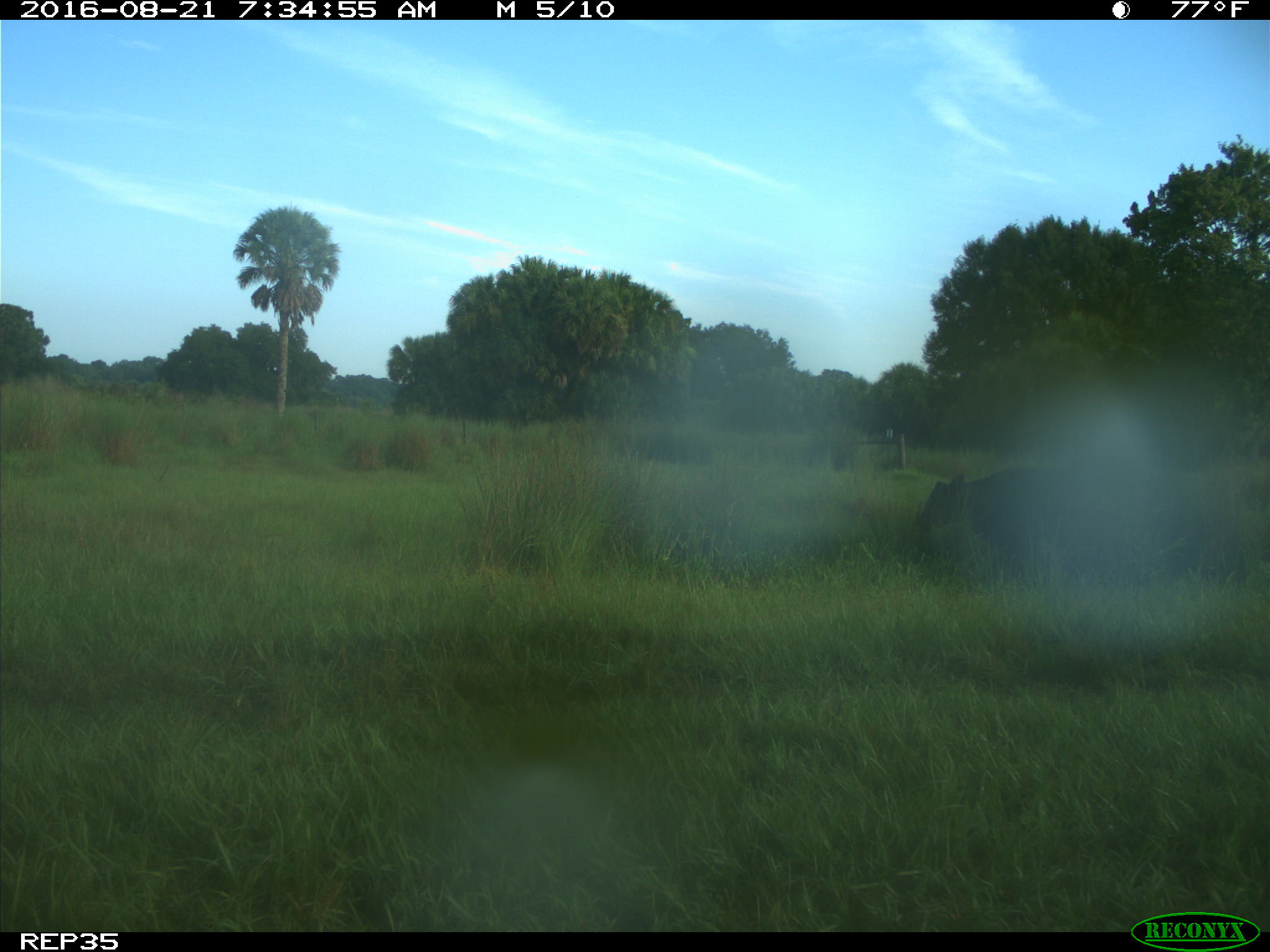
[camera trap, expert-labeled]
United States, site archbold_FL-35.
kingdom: Animalia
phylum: Chordata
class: Mammalia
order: Artiodactyla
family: Bovidae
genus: Bos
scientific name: Bos taurus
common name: domestic cow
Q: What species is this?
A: Bos taurus (domestic cow).